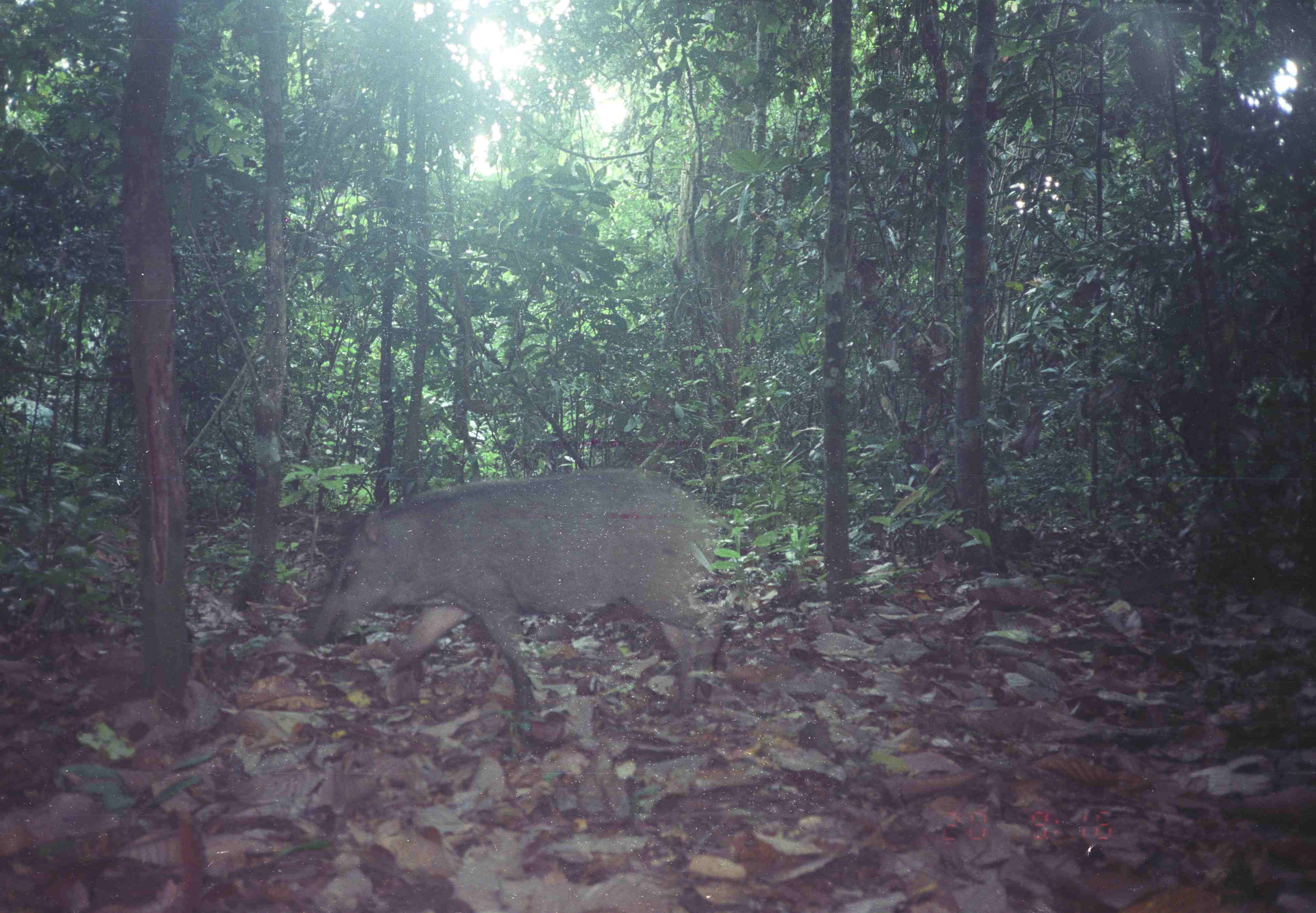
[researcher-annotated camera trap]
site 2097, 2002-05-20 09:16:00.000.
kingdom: Animalia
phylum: Chordata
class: Mammalia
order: Artiodactyla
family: Suidae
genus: Sus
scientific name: Sus scrofa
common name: wild boar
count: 1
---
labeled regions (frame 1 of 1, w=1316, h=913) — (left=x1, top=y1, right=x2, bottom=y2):
sus scrofa: (left=306, top=464, right=727, bottom=715)